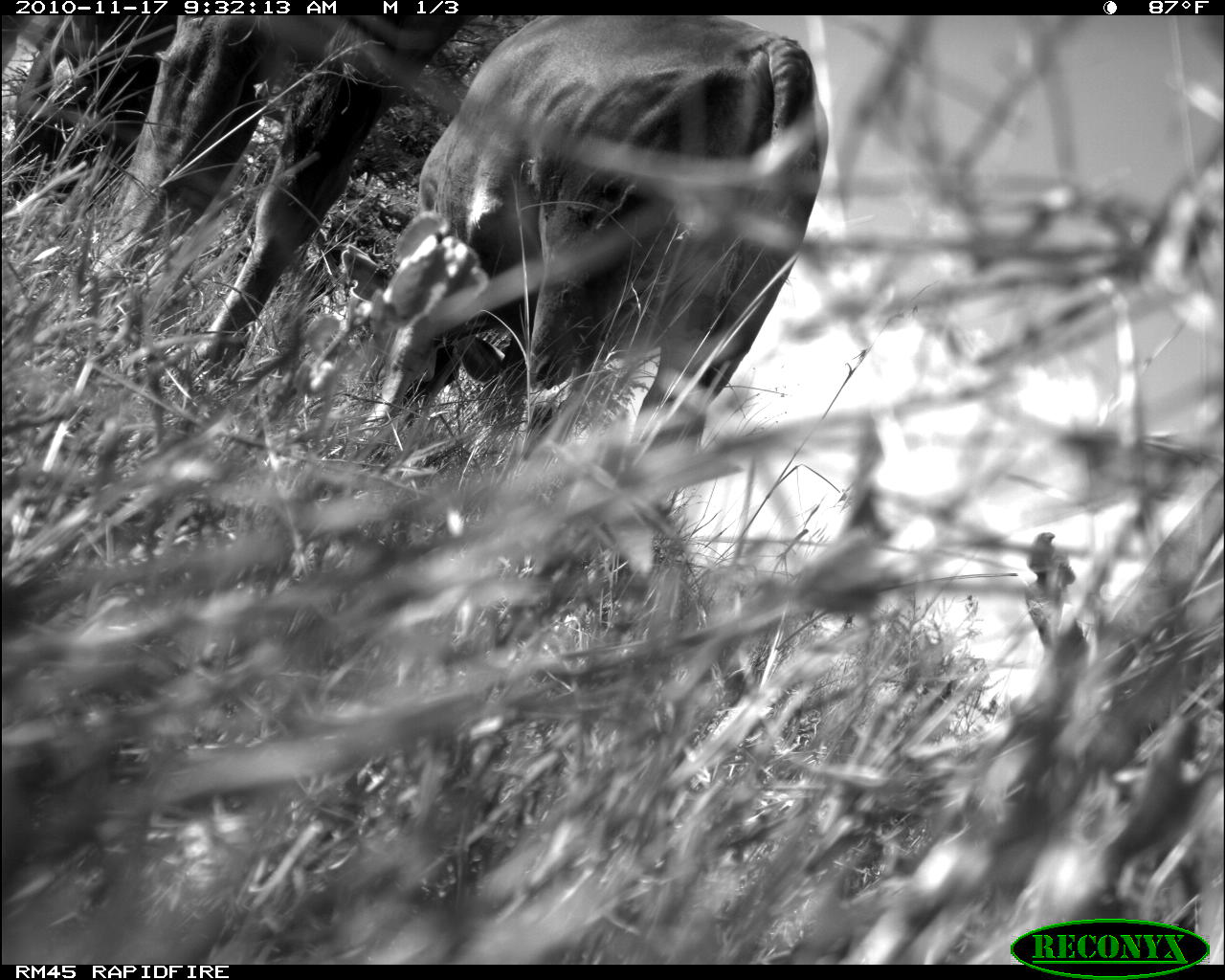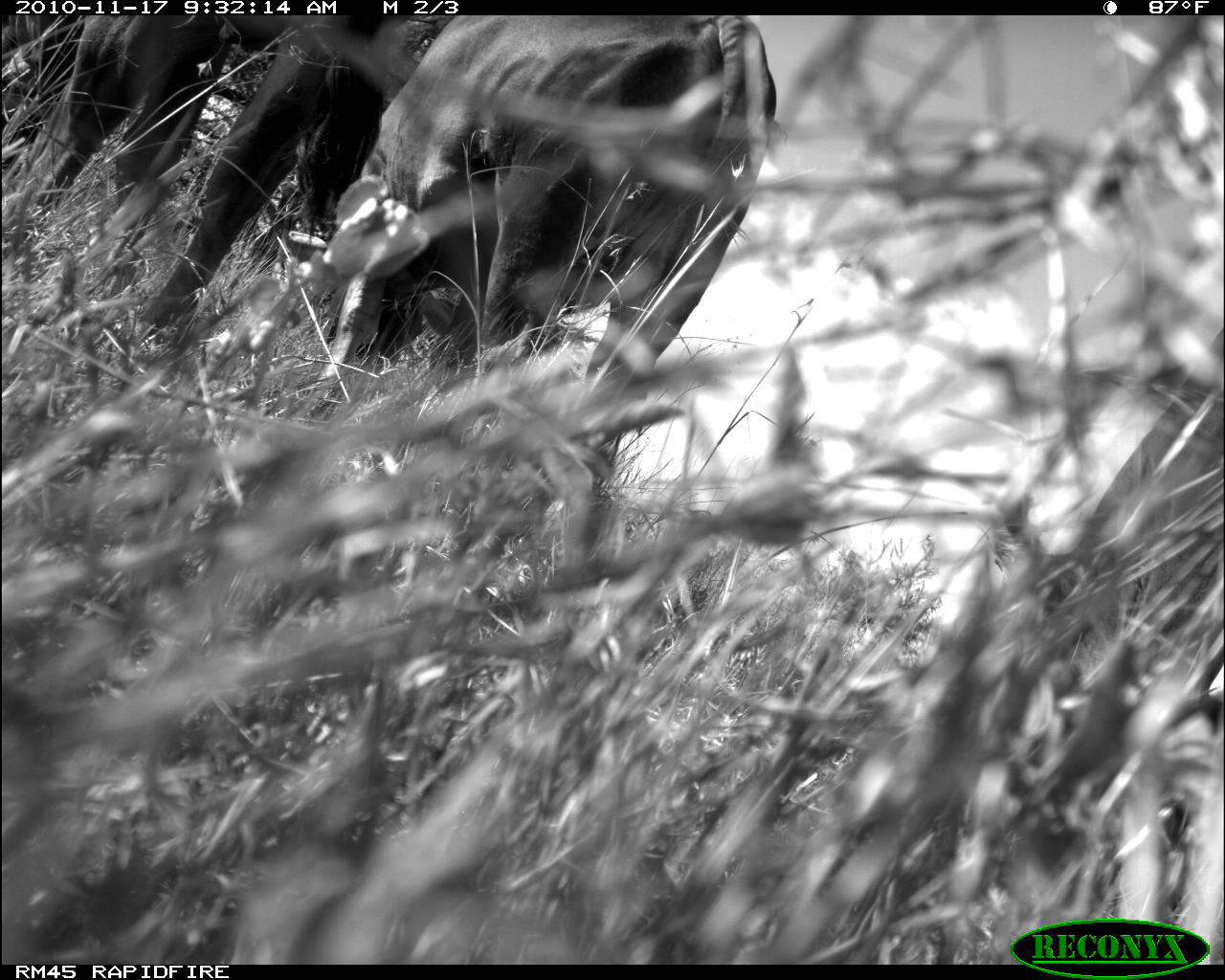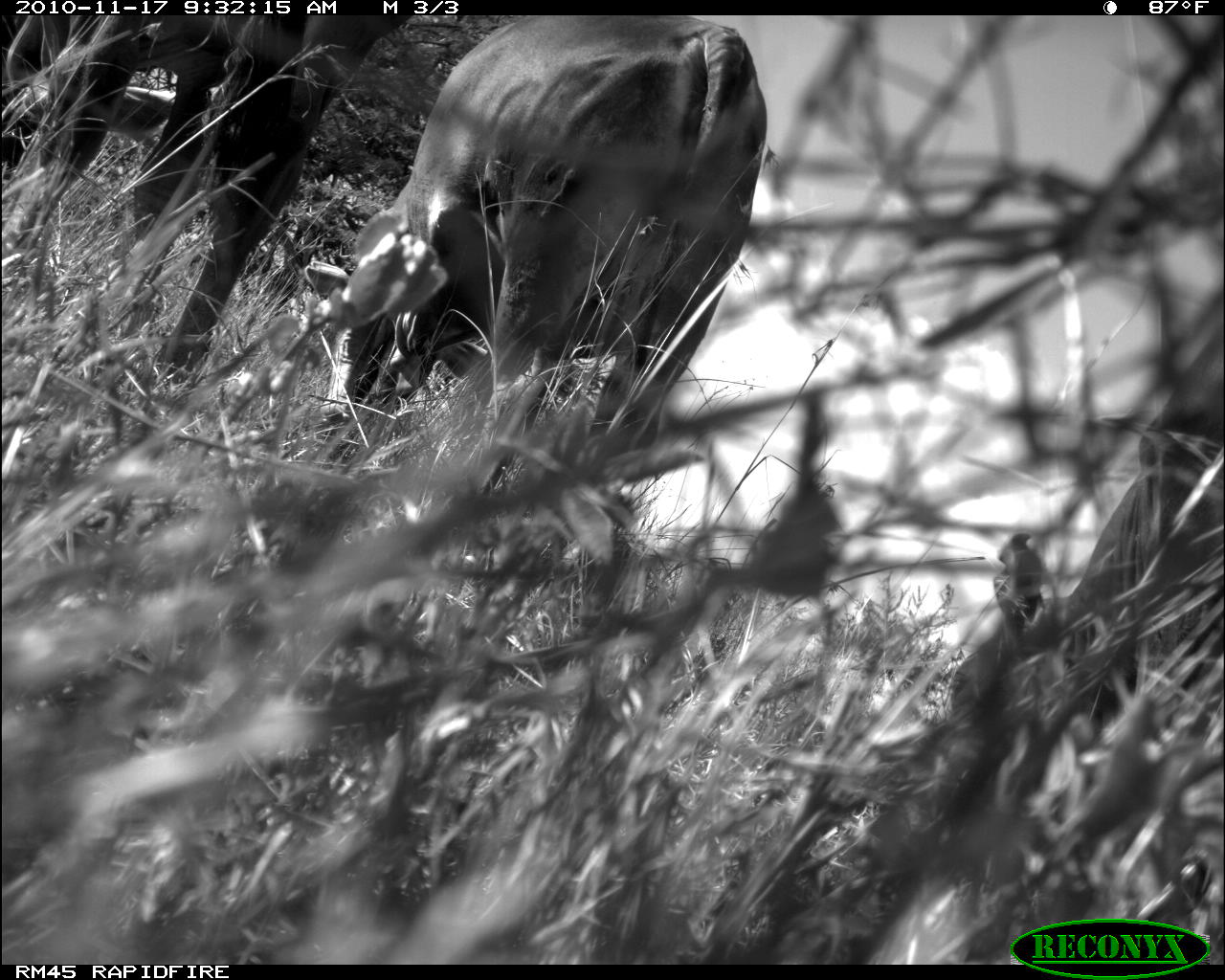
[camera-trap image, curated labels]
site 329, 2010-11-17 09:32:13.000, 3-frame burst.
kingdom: Animalia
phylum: Chordata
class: Mammalia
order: Artiodactyla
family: Bovidae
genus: Bos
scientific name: Bos taurus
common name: domestic cattle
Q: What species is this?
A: Bos taurus (domestic cattle).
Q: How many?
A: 2.